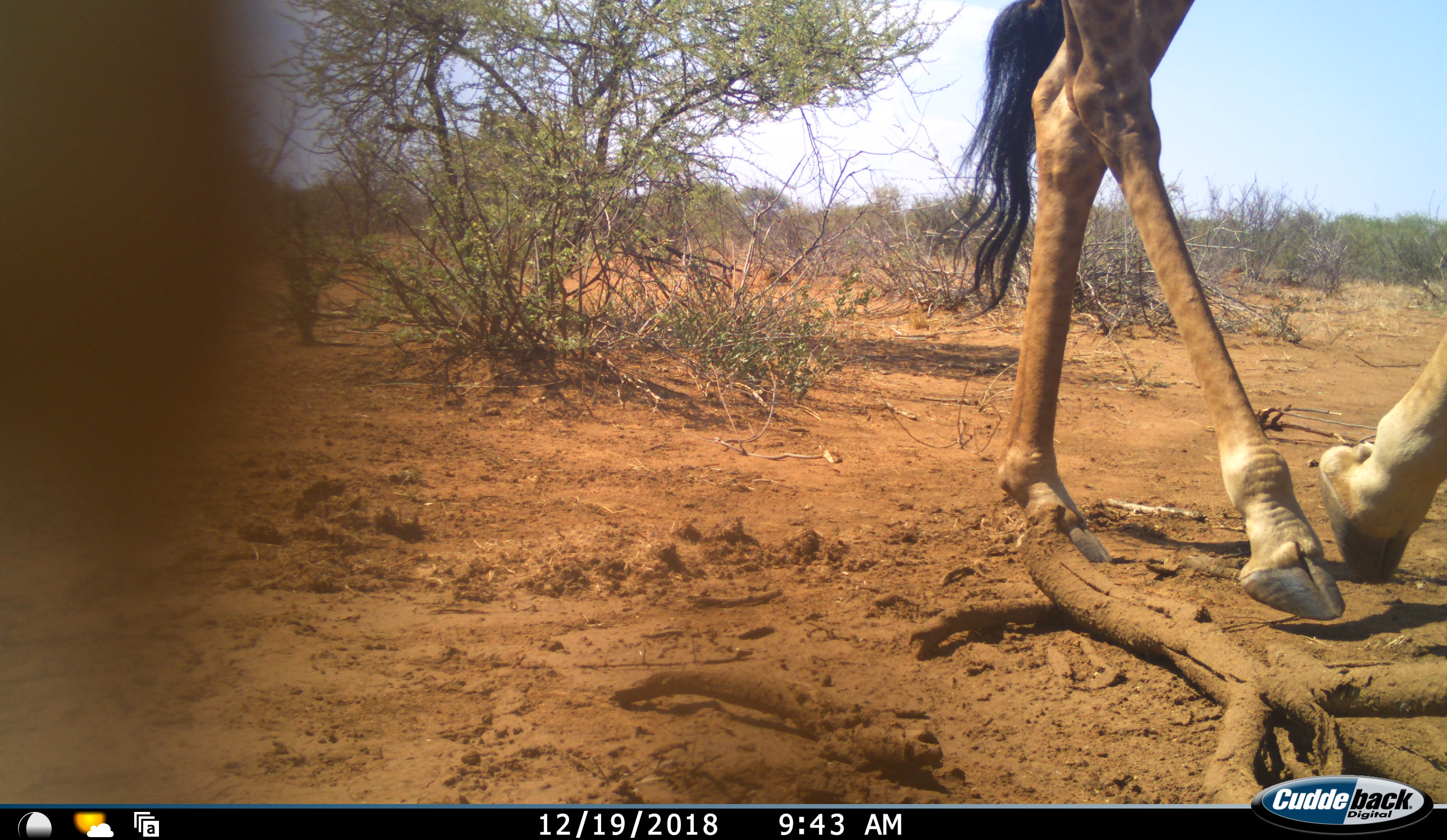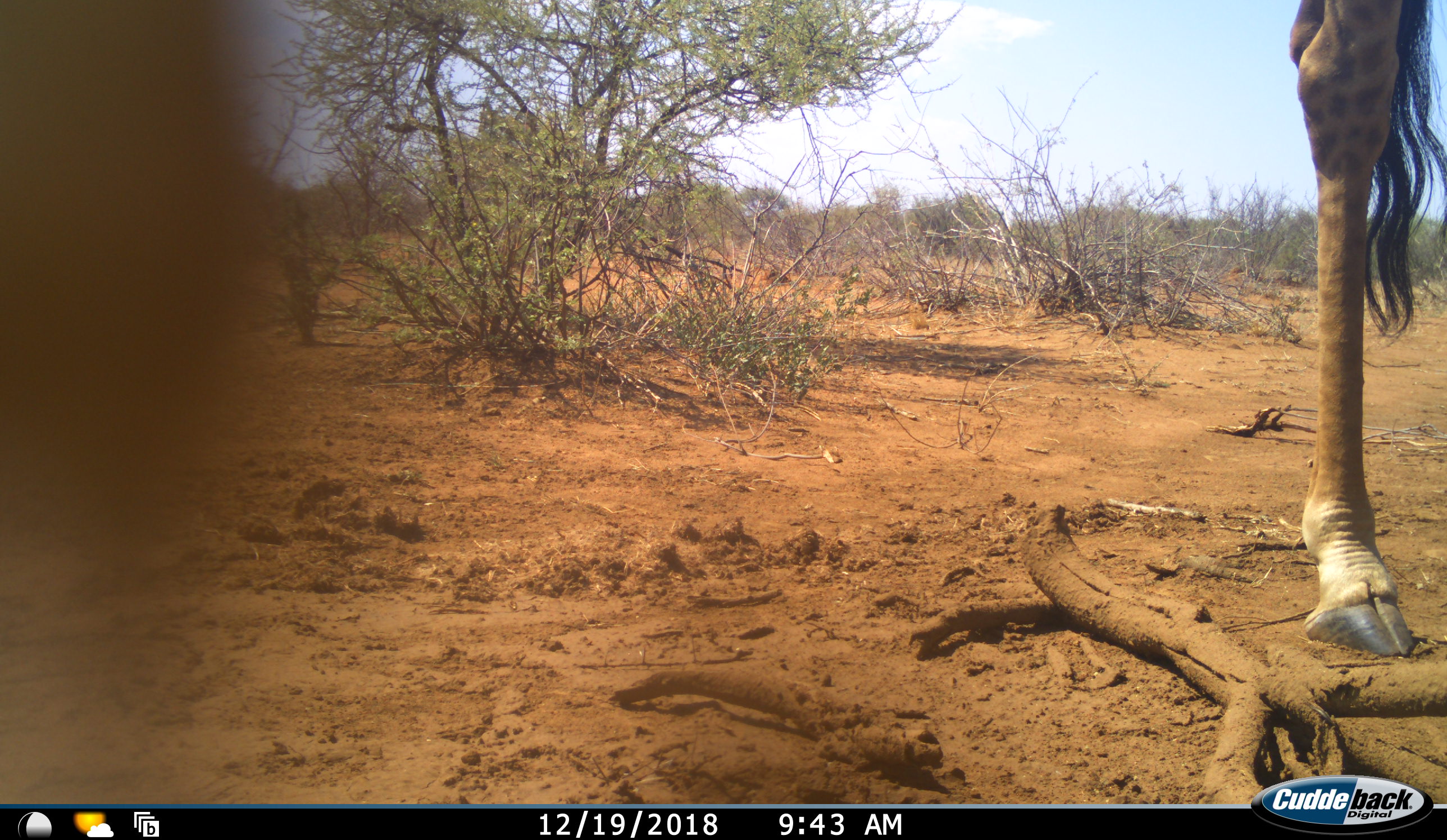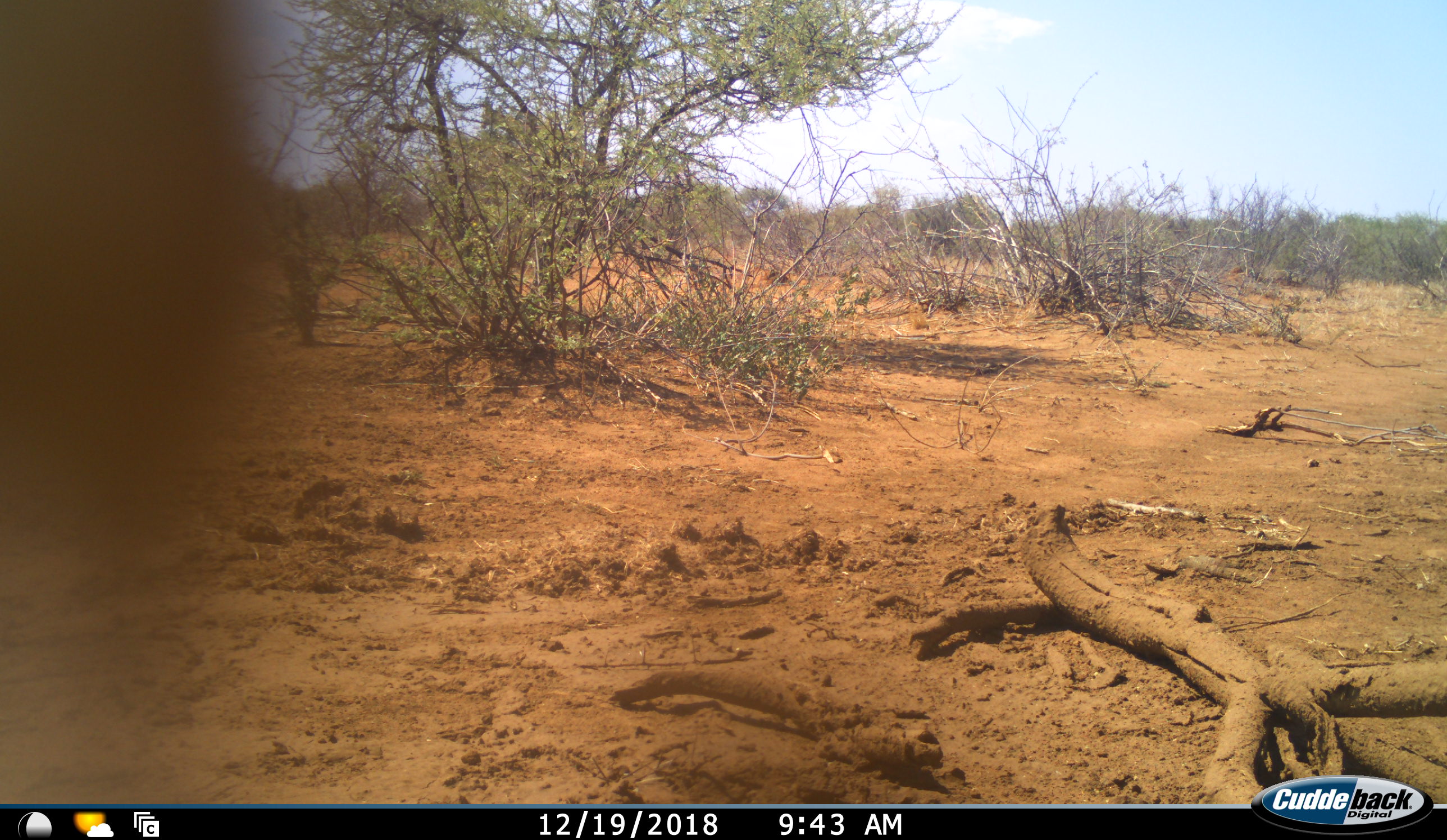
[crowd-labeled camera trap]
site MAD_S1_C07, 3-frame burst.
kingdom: Animalia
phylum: Chordata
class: Mammalia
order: Artiodactyla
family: Giraffidae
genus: Giraffa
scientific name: Giraffa camelopardalis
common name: giraffe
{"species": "giraffe (Giraffa camelopardalis)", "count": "1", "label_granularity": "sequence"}